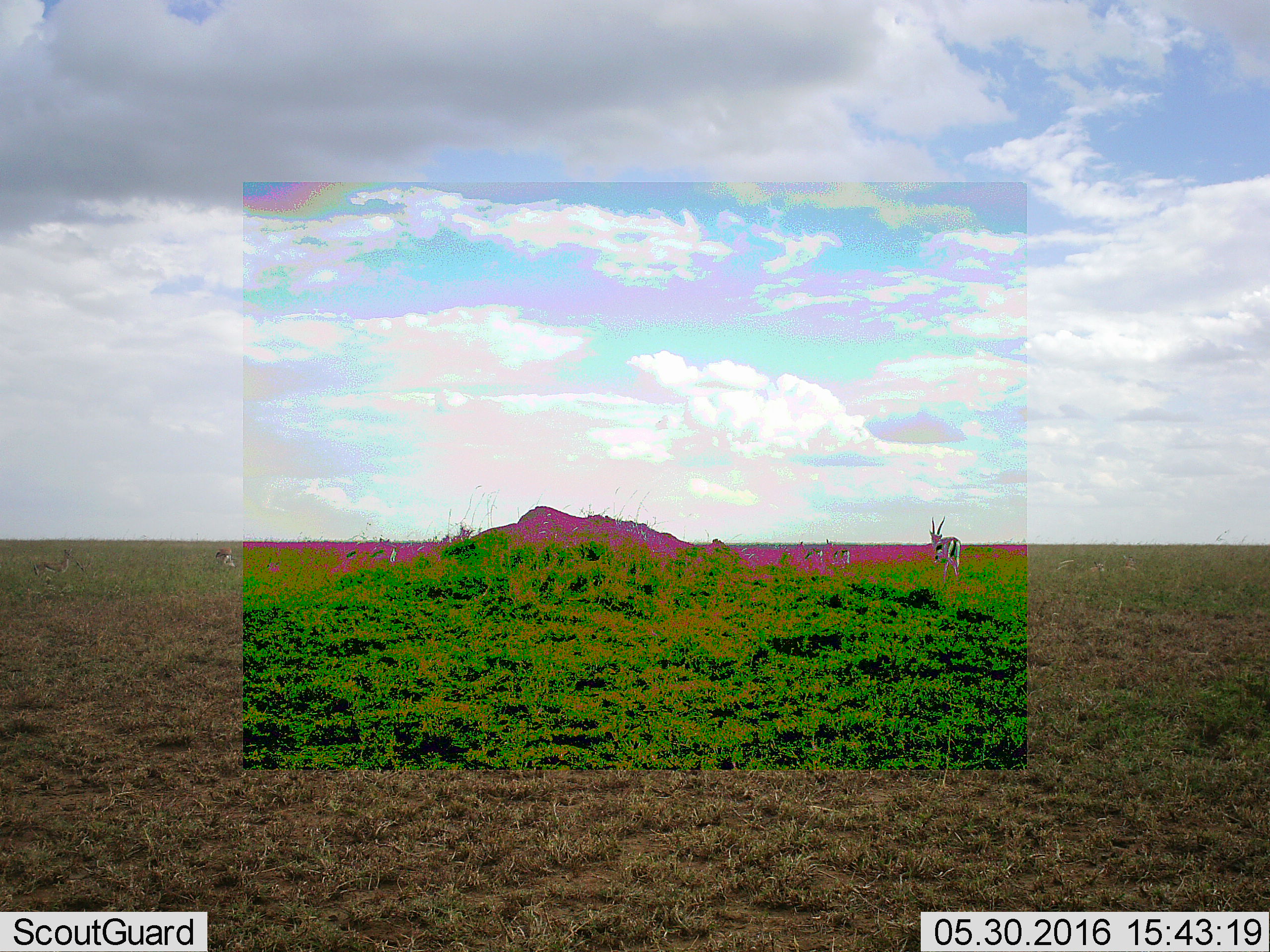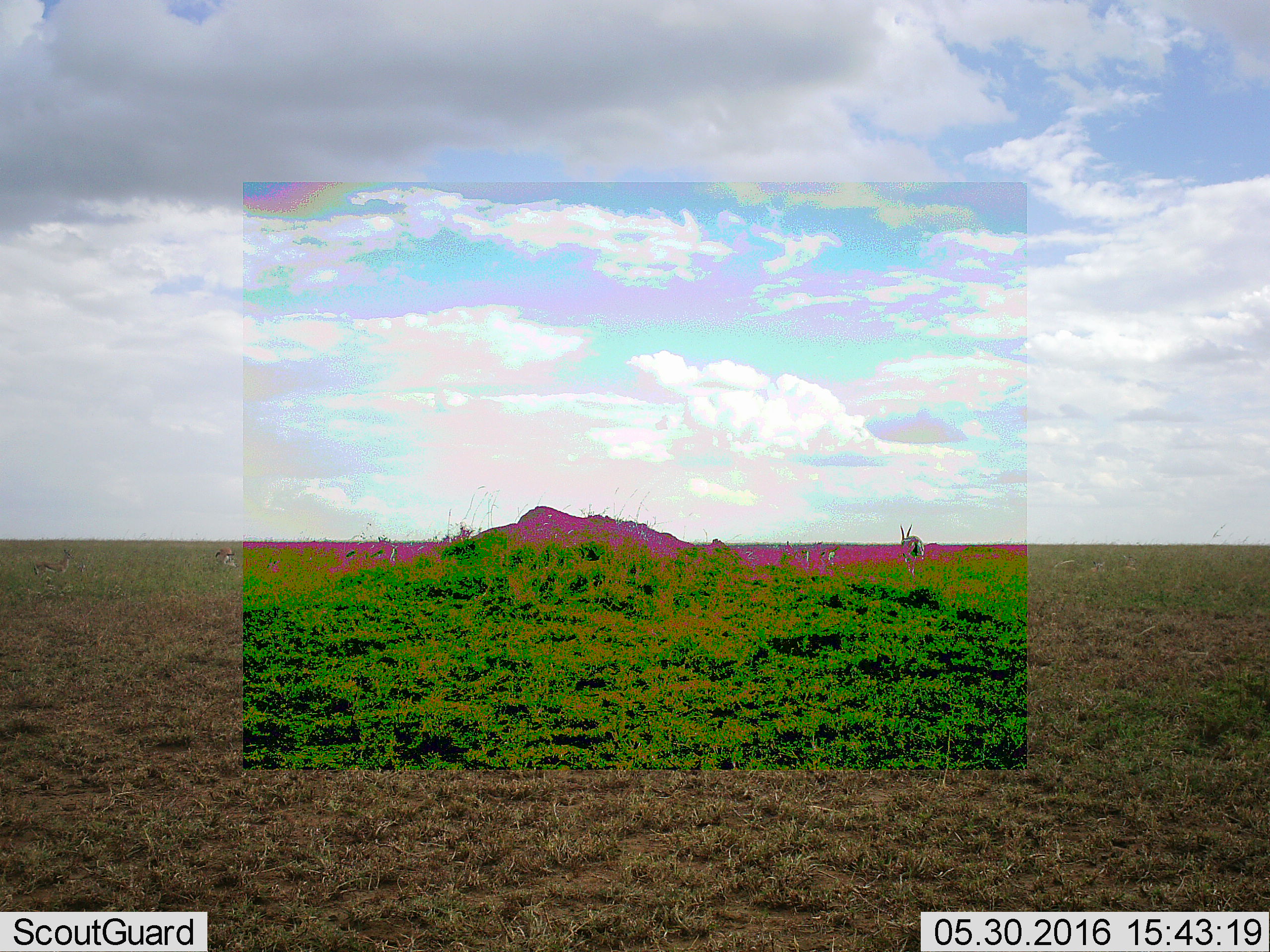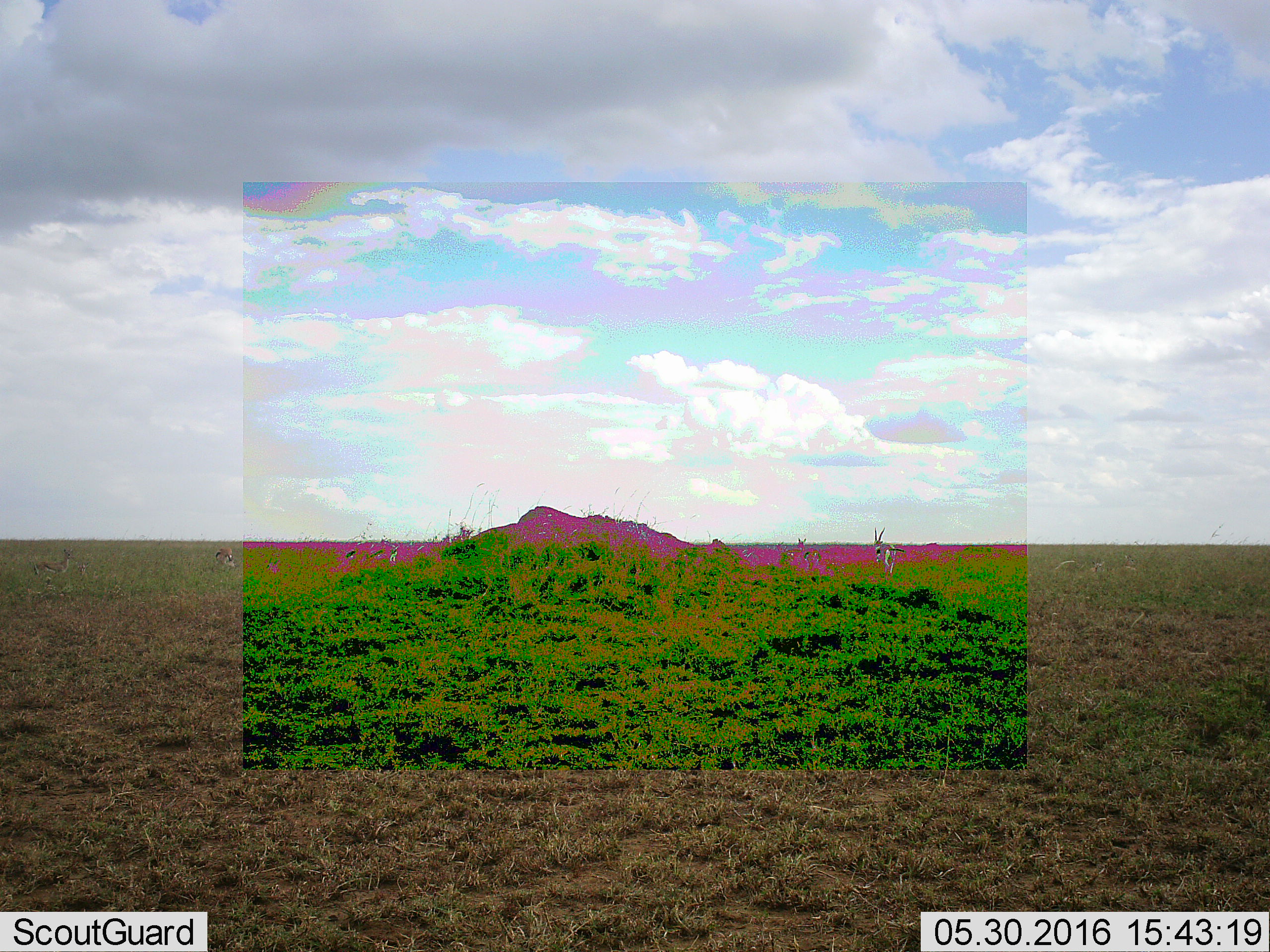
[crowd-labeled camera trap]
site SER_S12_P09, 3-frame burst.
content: unidentified animal